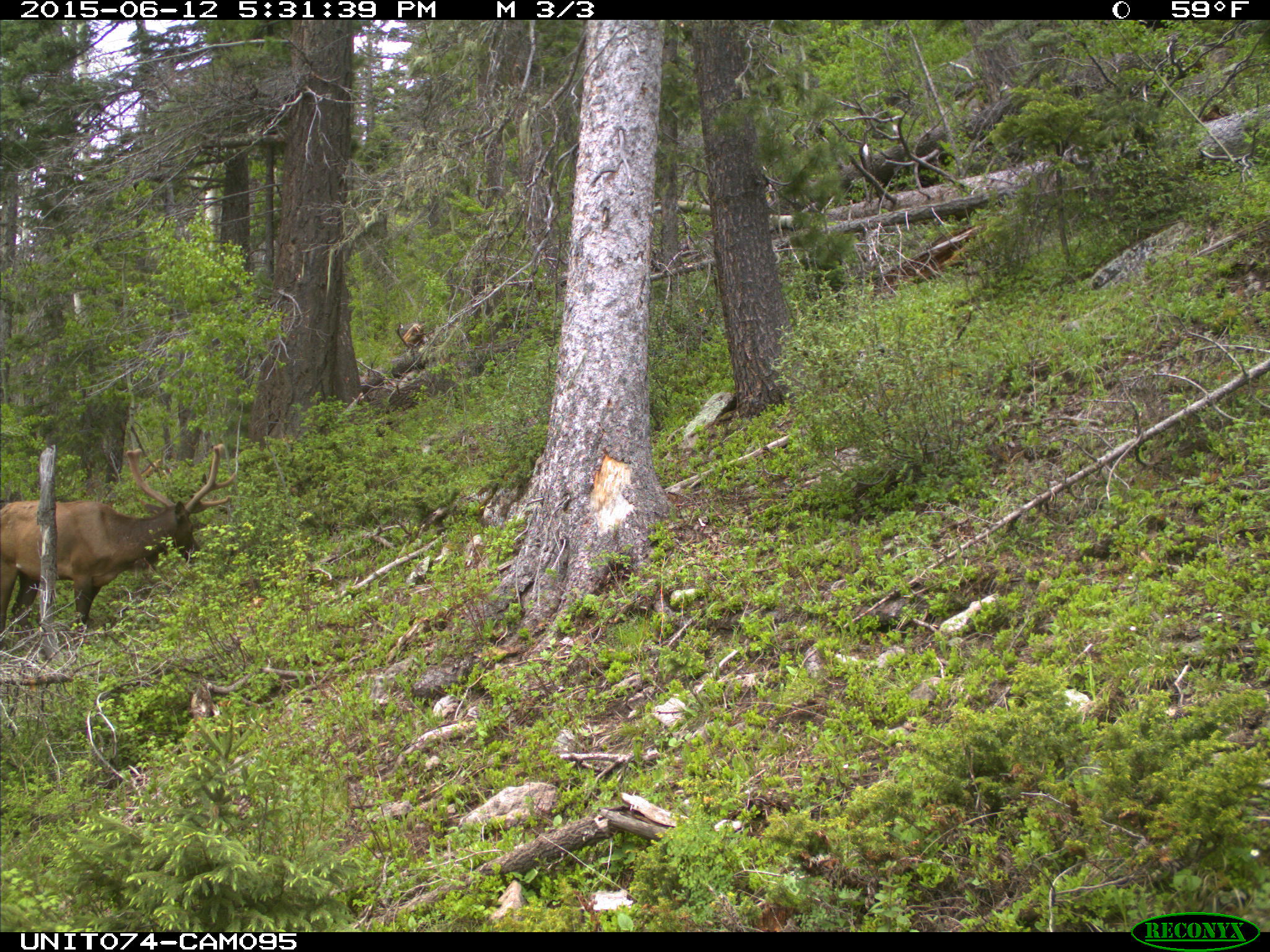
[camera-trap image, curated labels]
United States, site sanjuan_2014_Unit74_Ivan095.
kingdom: Animalia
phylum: Chordata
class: Mammalia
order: Artiodactyla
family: Cervidae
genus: Cervus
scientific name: Cervus elaphus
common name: red deer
Cervus elaphus (red deer).